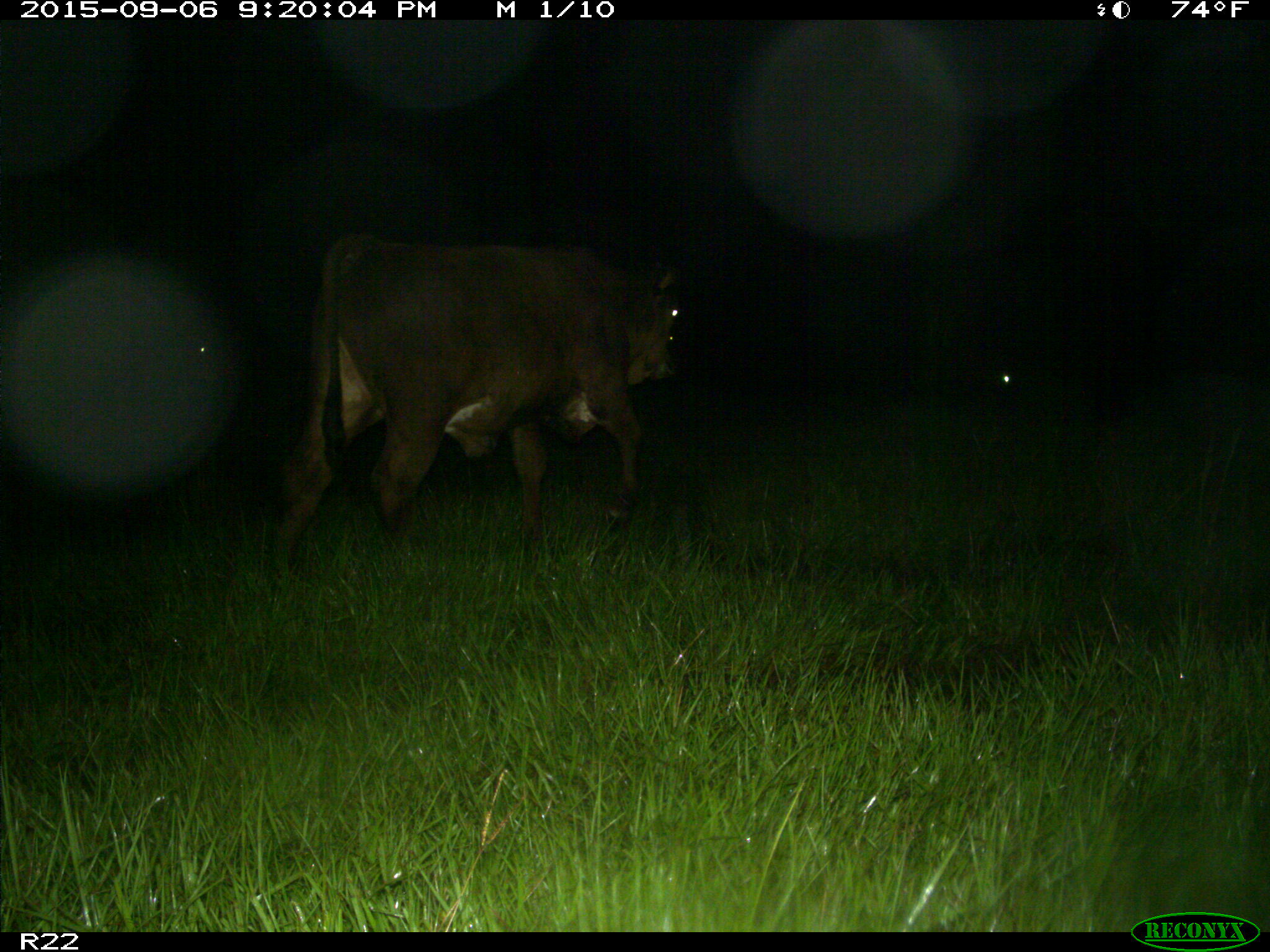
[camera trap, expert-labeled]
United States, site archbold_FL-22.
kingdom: Animalia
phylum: Chordata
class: Mammalia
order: Artiodactyla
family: Bovidae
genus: Bos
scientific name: Bos taurus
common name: domestic cow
Bos taurus (domestic cow).